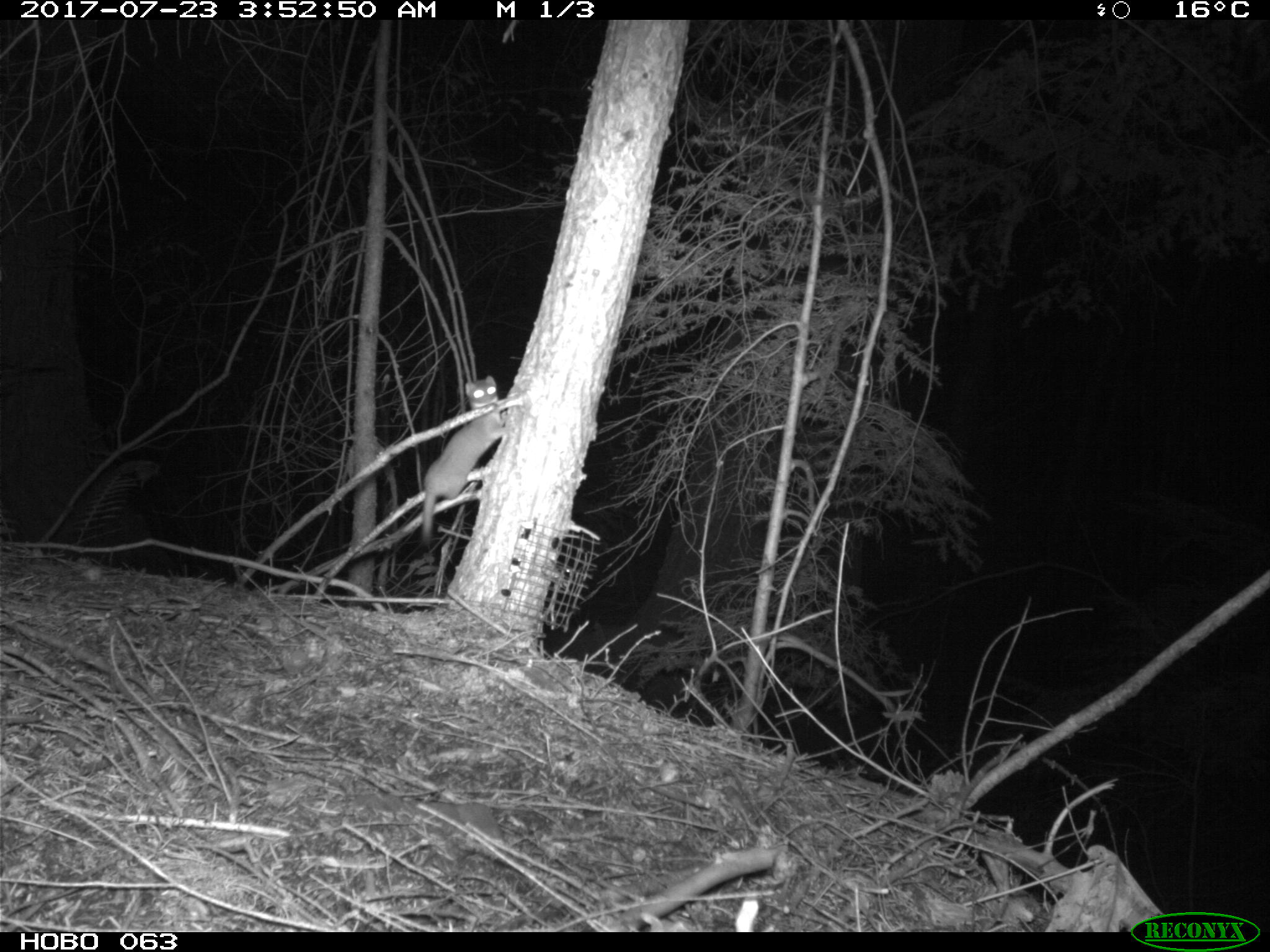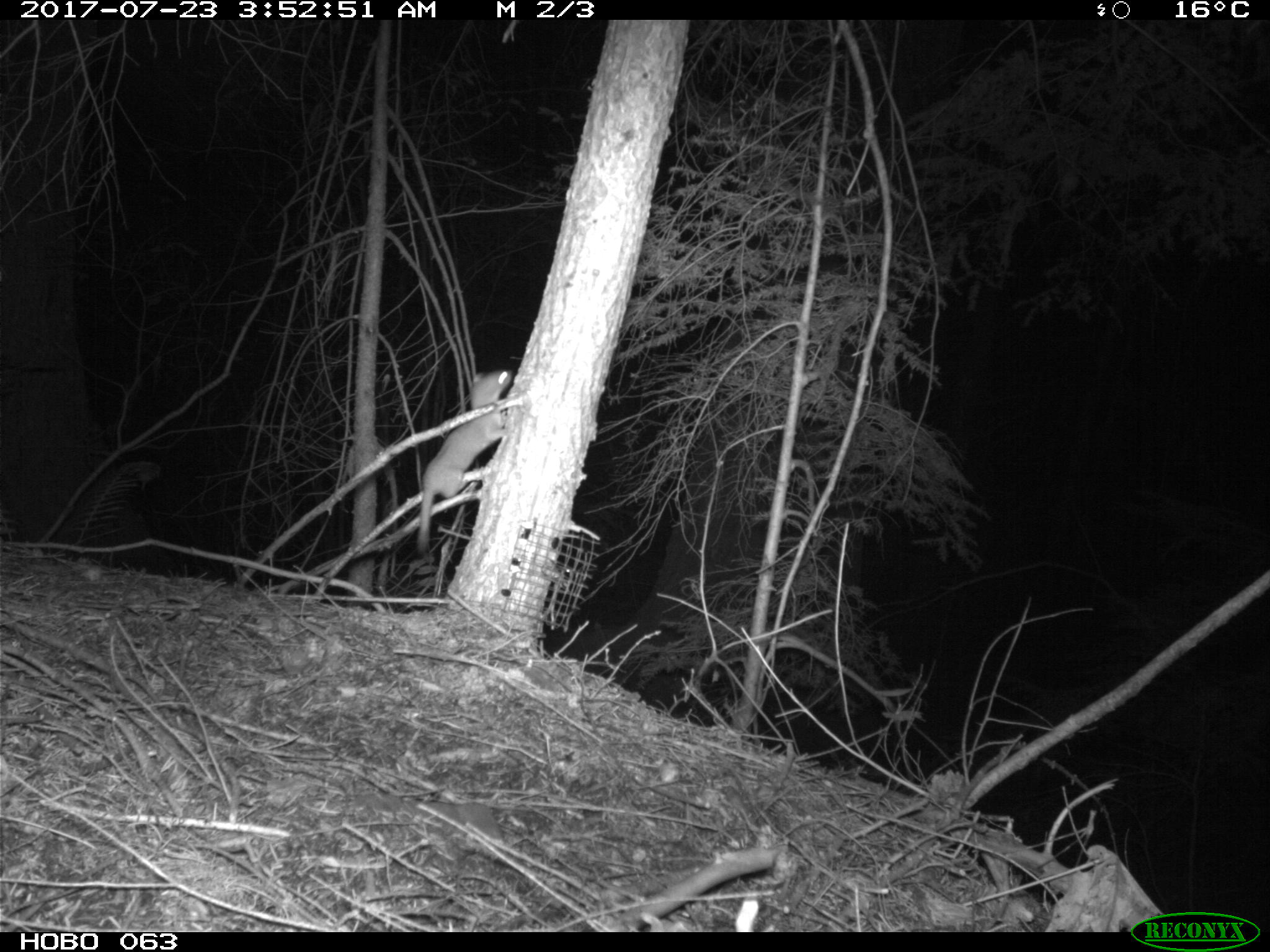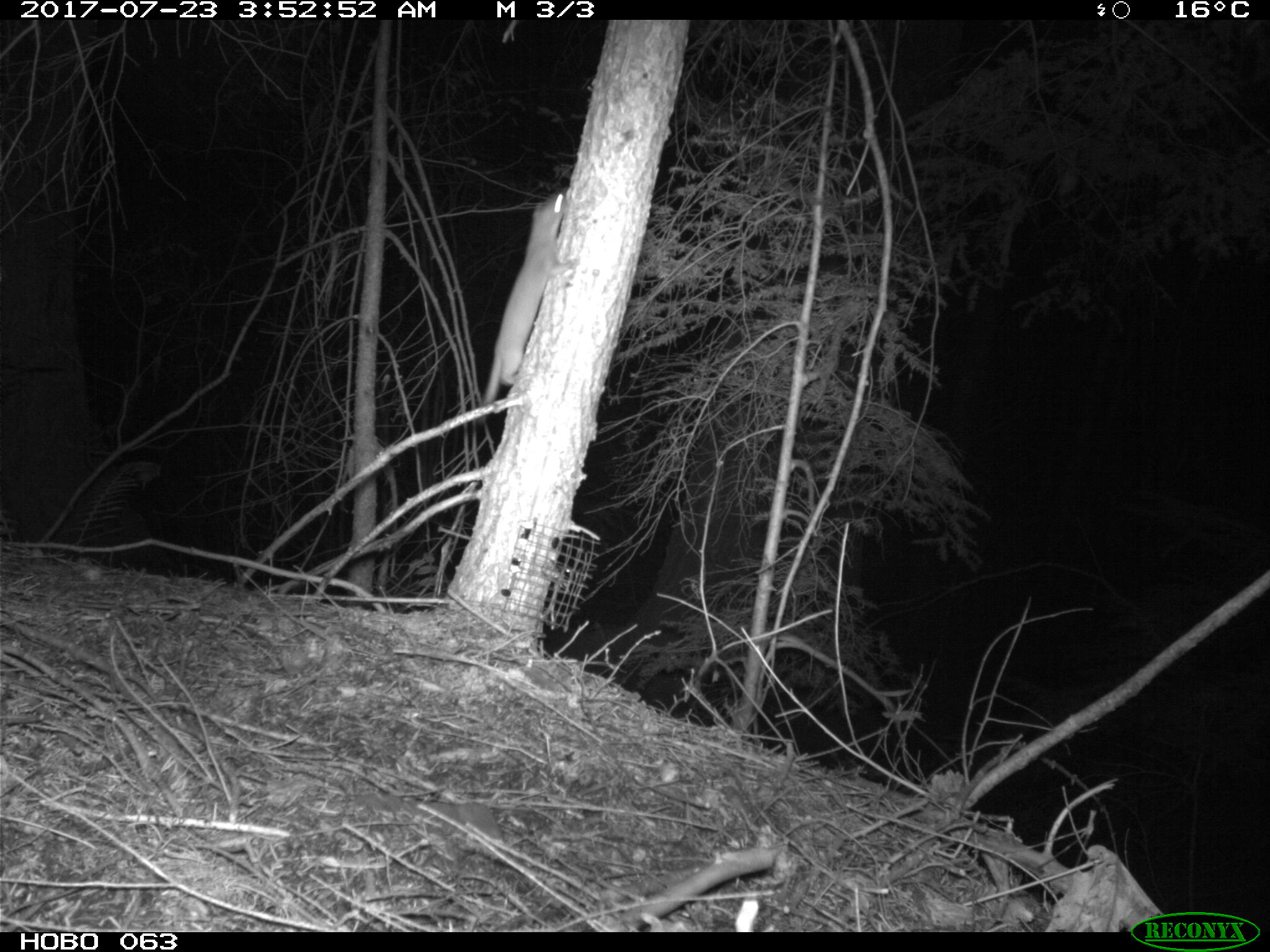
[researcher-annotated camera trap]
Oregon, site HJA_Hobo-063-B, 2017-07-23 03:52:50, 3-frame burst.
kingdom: Animalia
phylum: Chordata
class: Mammalia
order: Carnivora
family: Mustelidae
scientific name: Mustelidae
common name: weasel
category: weasel family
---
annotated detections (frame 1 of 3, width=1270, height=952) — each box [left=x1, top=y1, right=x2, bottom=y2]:
weasel family: [left=401, top=350, right=527, bottom=569]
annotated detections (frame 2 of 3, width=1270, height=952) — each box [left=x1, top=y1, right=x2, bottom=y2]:
weasel family: [left=401, top=354, right=532, bottom=582]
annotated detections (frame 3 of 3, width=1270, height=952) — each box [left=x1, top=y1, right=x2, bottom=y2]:
weasel family: [left=457, top=156, right=595, bottom=408]